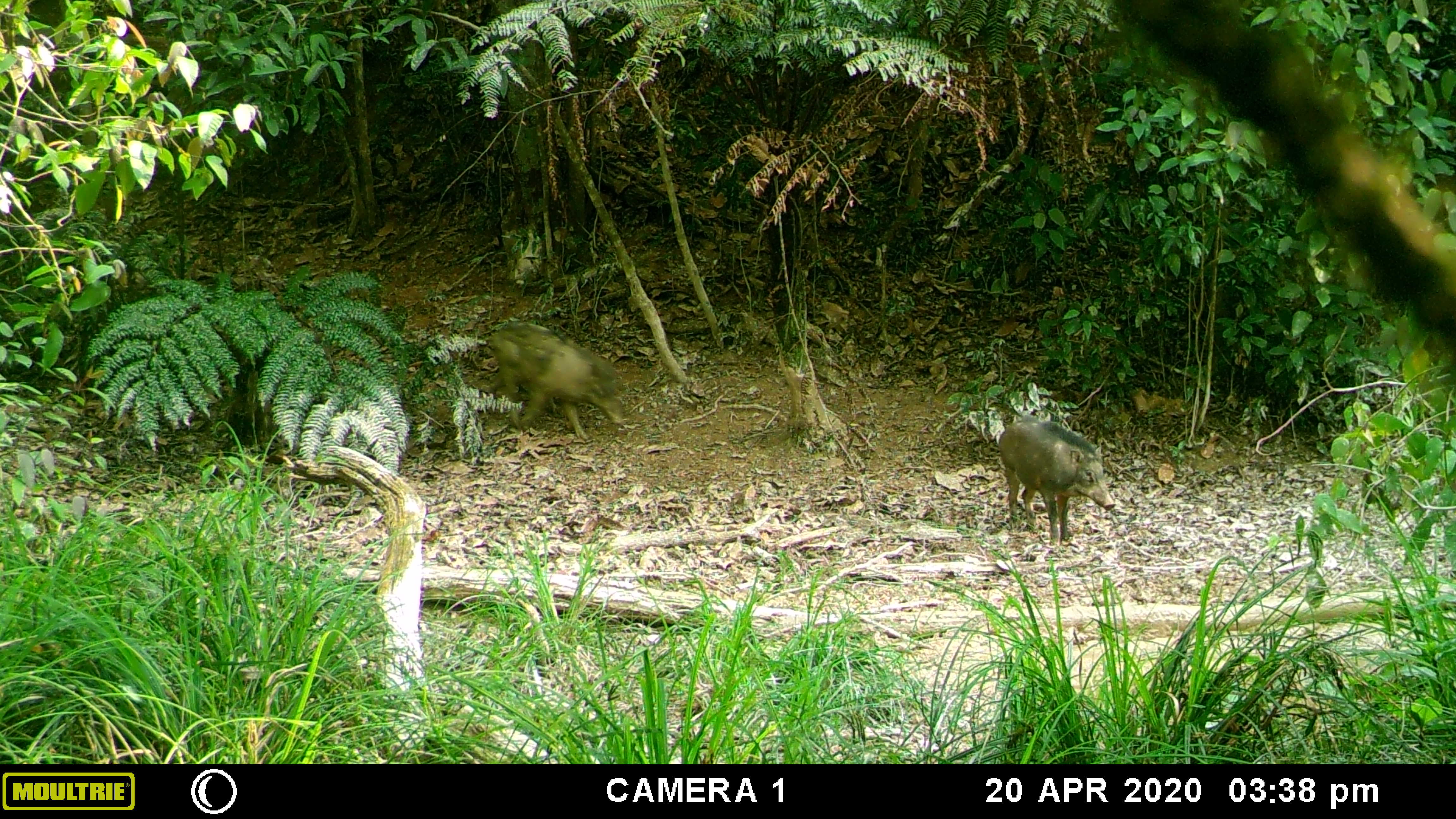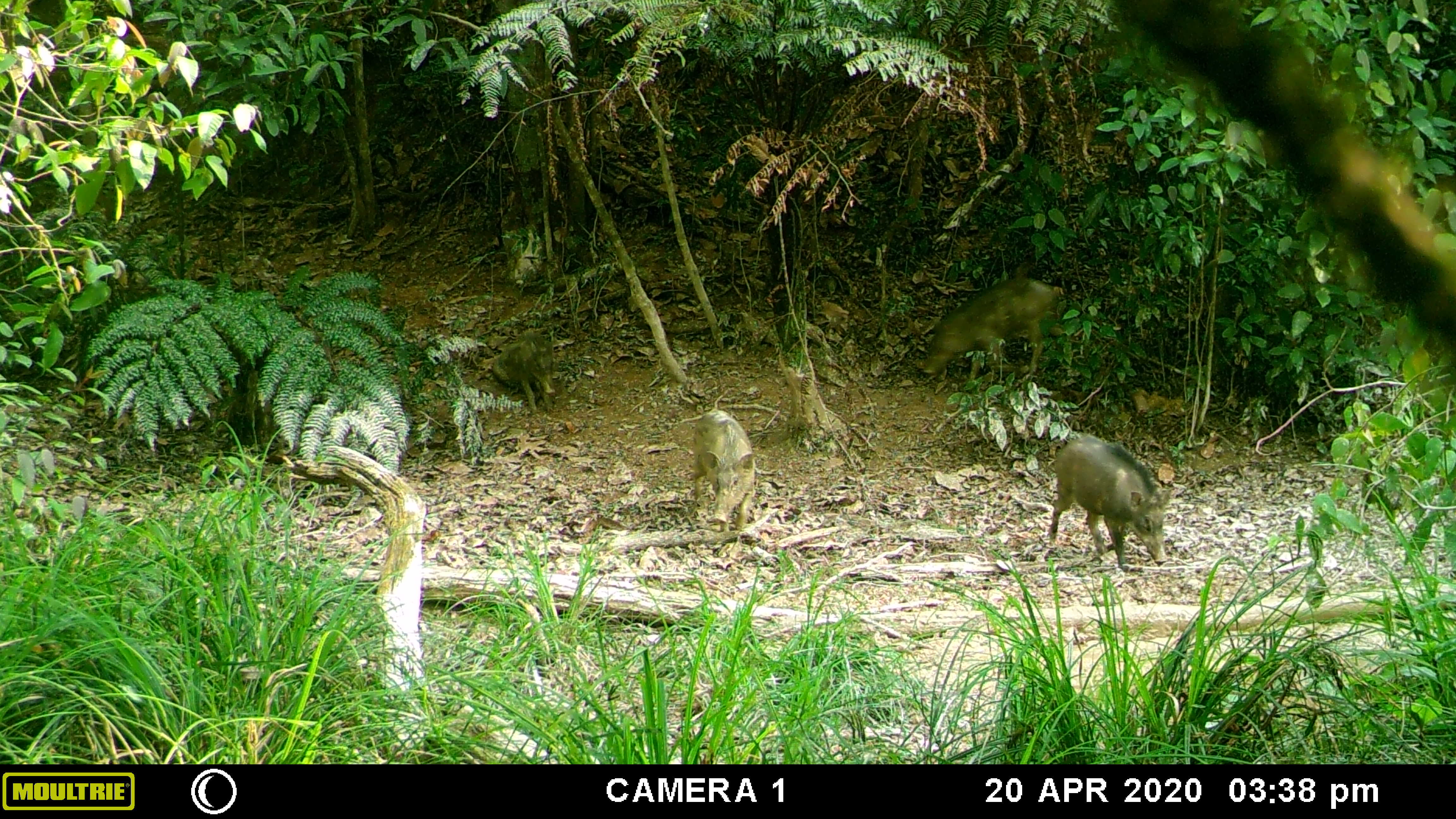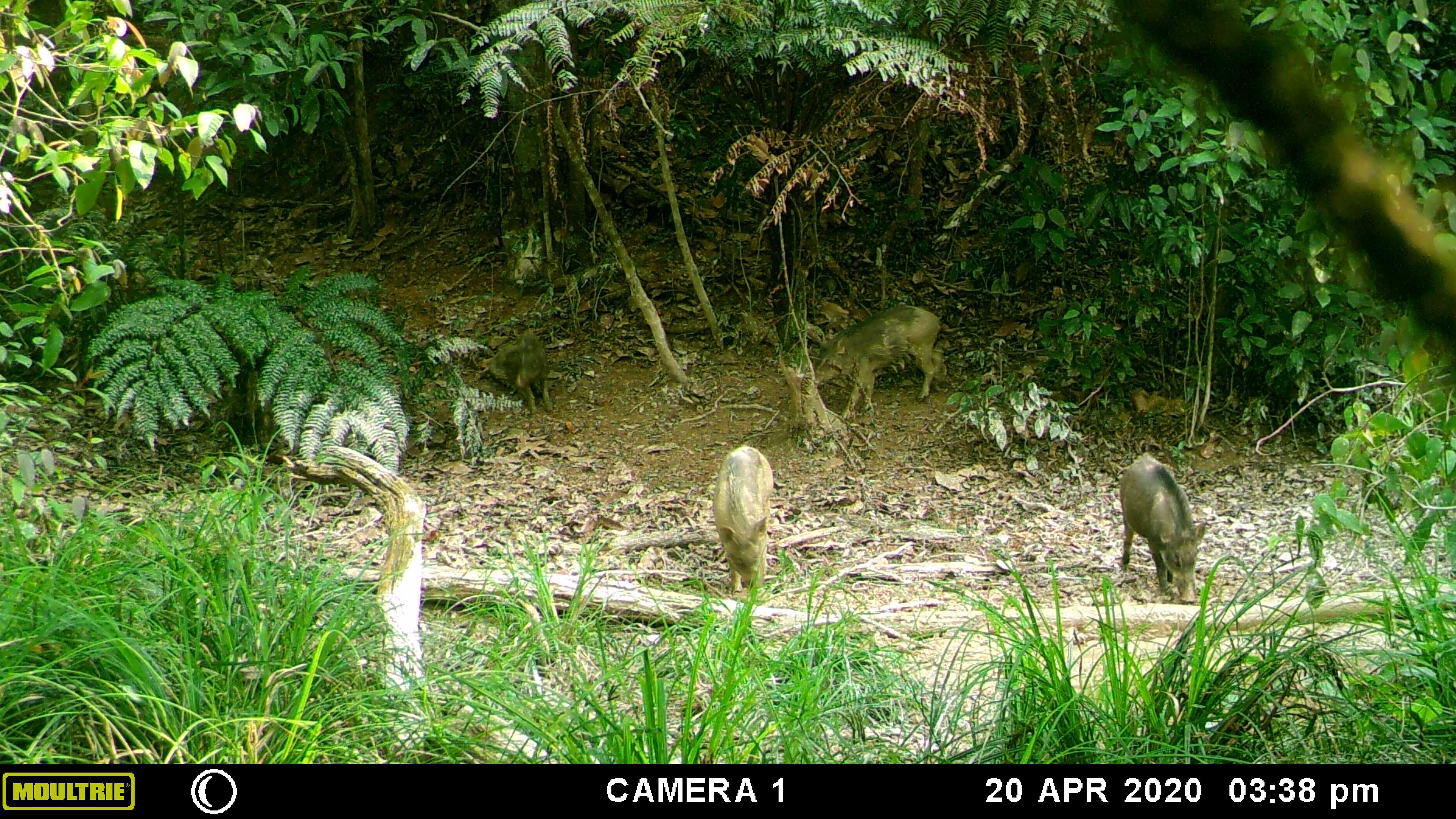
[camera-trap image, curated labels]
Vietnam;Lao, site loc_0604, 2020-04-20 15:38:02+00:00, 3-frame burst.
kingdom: Animalia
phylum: Chordata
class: Mammalia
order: Artiodactyla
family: Suidae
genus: Sus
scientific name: Sus scrofa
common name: eurasian wild pig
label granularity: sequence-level